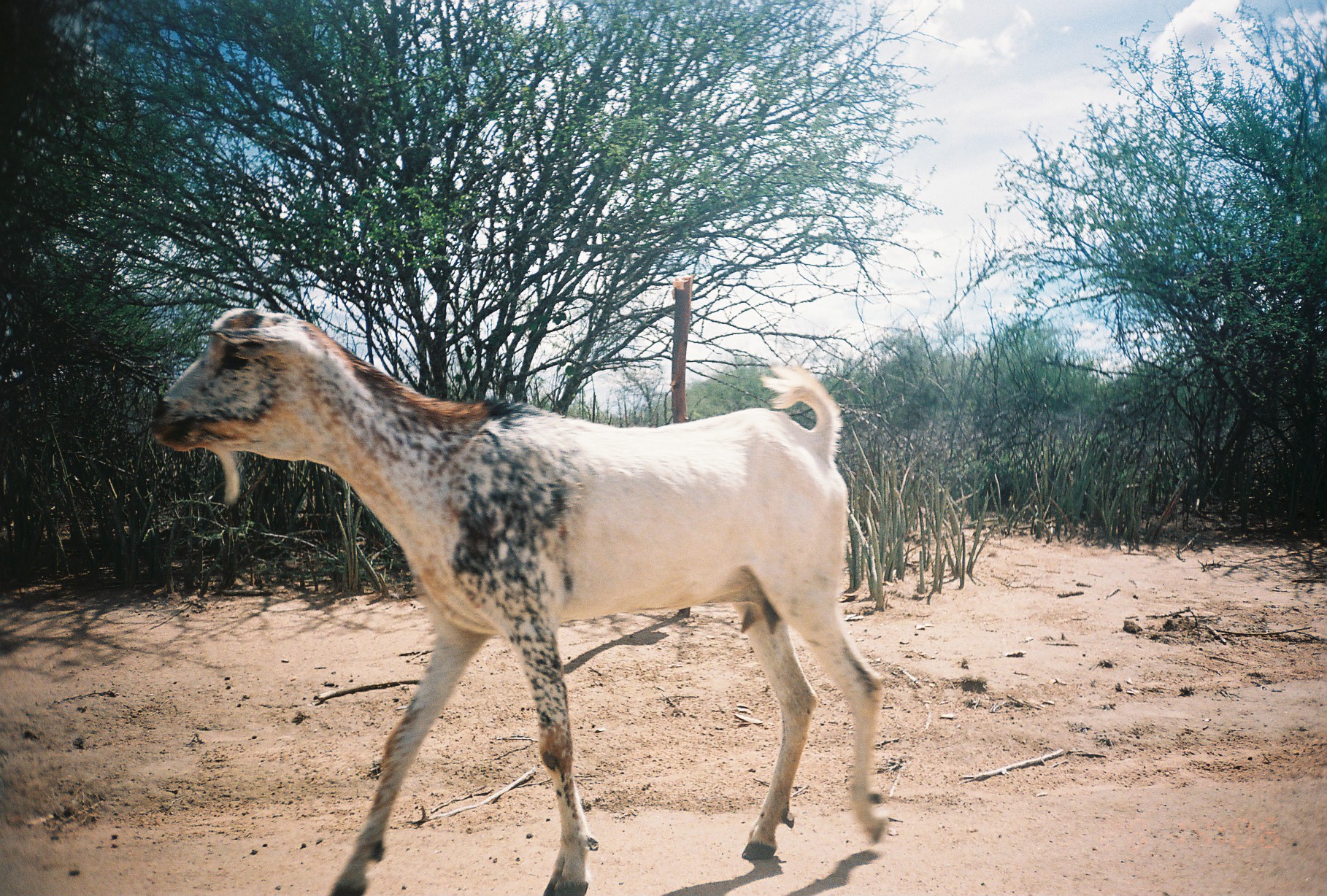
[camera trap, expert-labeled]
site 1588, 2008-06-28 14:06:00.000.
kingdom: Animalia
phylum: Chordata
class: Mammalia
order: Artiodactyla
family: Bovidae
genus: Capra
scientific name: Capra aegagrus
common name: wild goat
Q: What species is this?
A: Capra aegagrus (wild goat).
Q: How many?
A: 1.